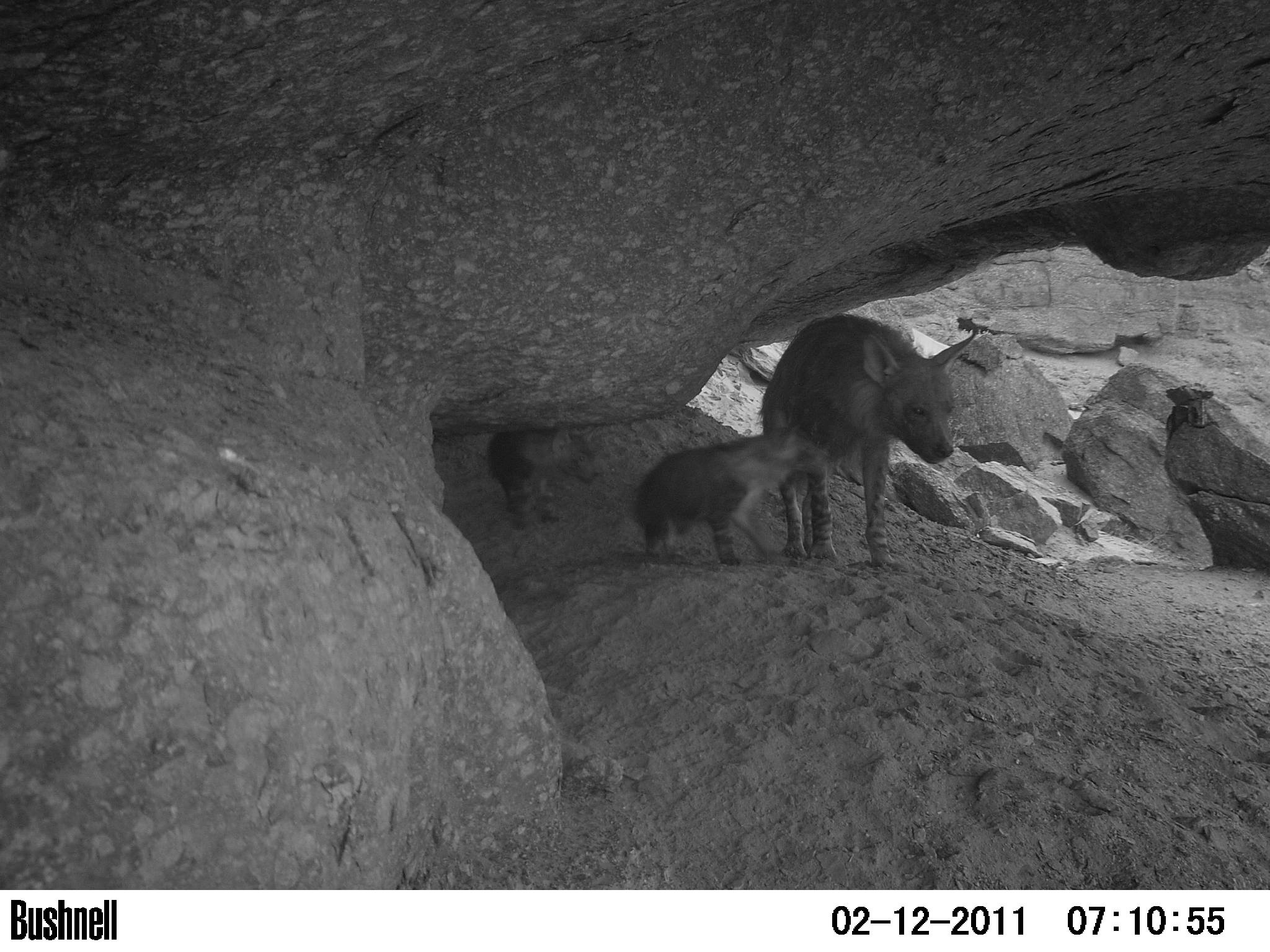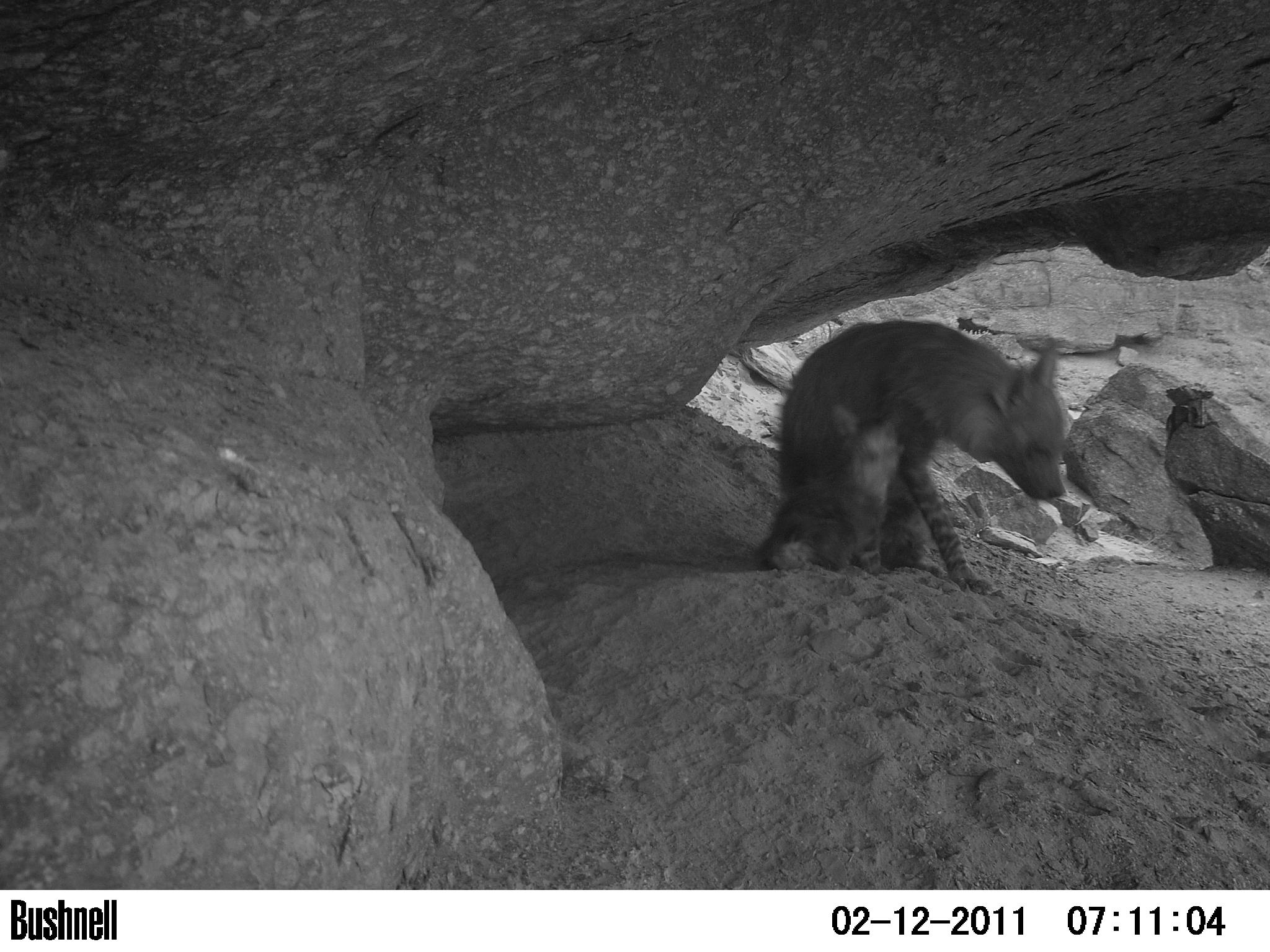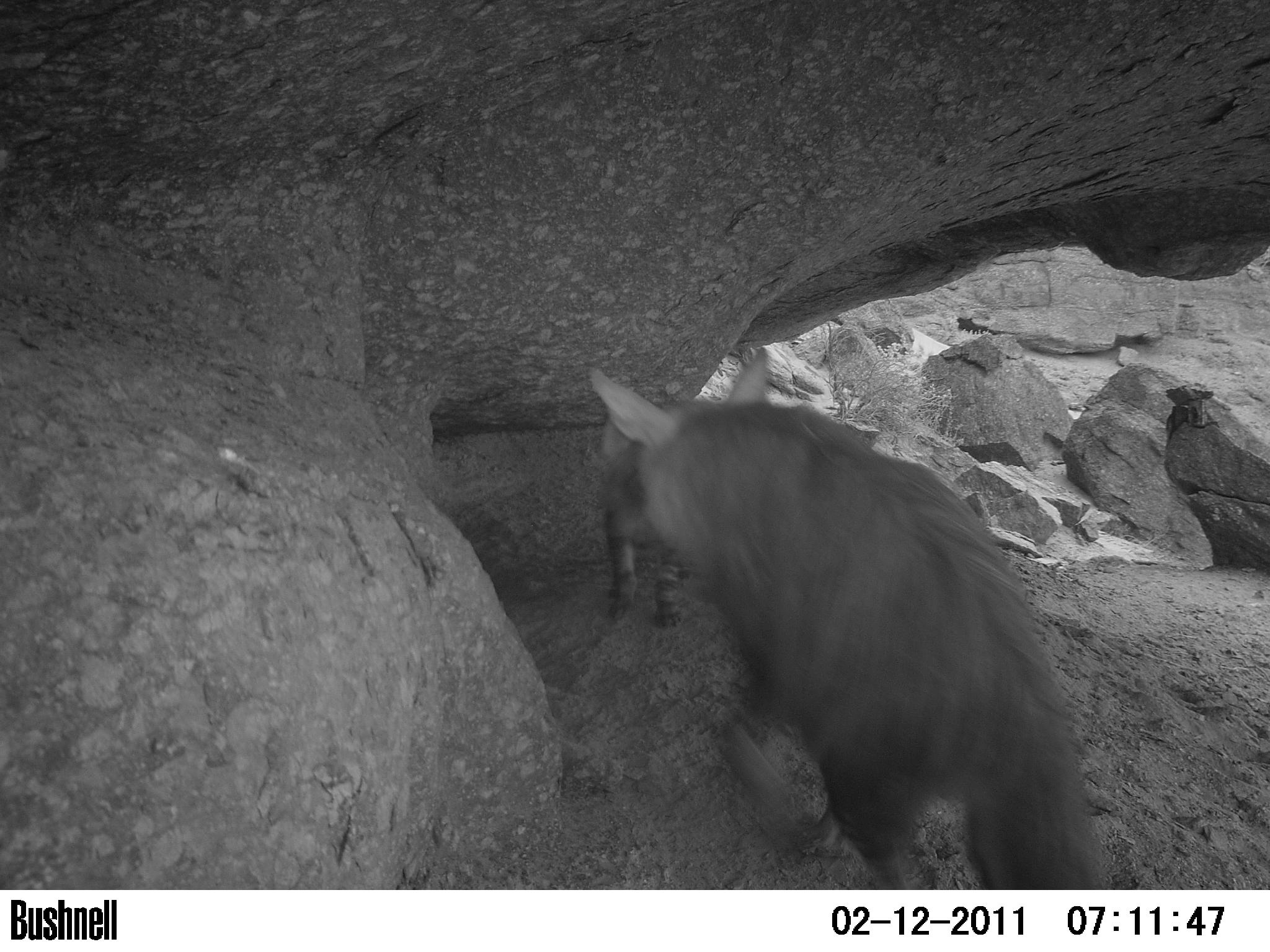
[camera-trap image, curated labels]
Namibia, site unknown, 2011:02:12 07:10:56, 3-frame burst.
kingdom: Animalia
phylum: Chordata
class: Mammalia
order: Carnivora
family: Hyaenidae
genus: Parahyaena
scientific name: Parahyaena brunnea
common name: brown hyena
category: hyaena brunnea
Hyaena brunnea (brown hyena) (Parahyaena brunnea).